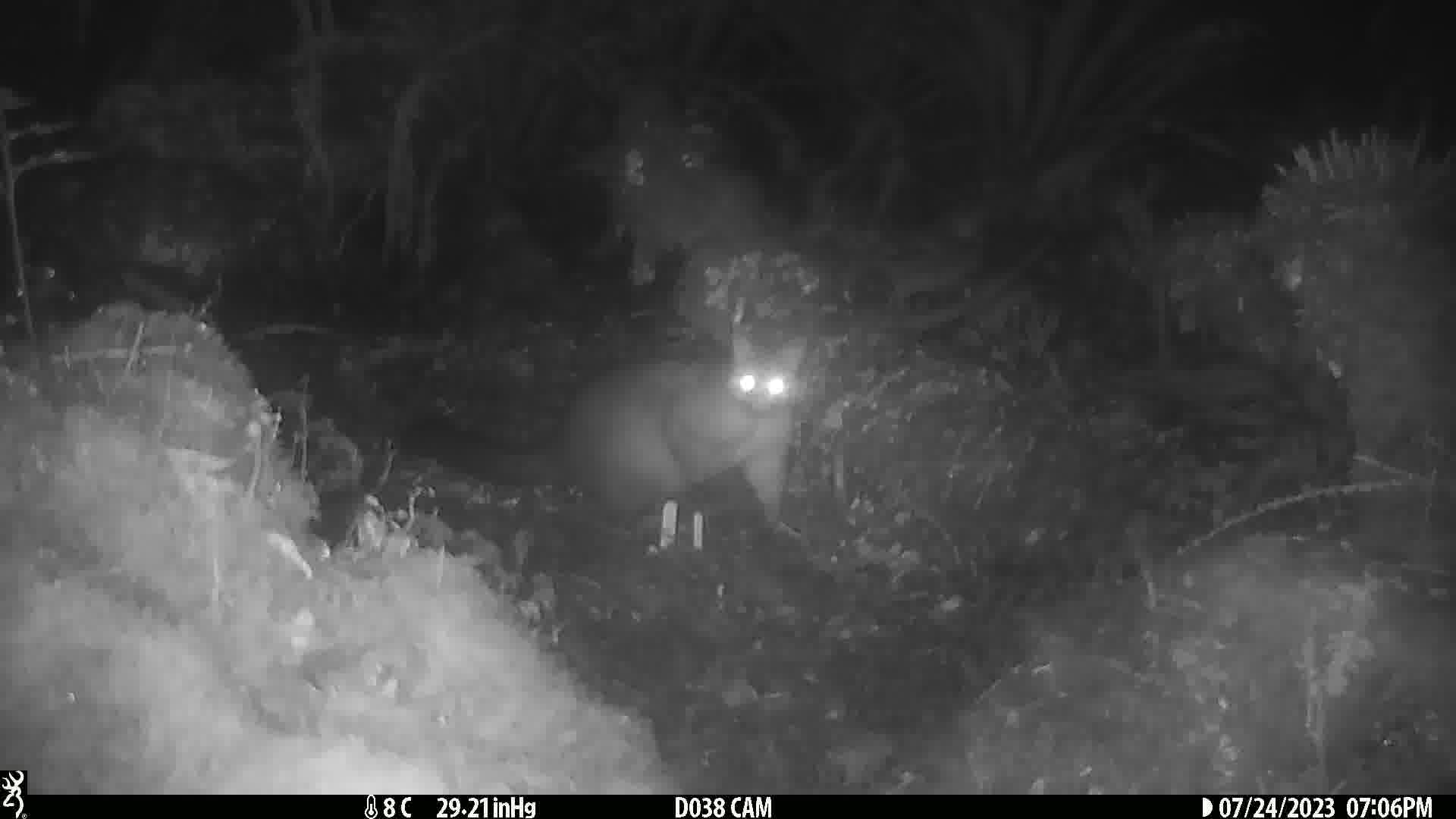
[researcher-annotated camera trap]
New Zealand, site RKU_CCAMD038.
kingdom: Animalia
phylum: Chordata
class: Mammalia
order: Diprotodontia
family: Phalangeridae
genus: Trichosurus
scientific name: Trichosurus vulpecula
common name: common brushtail possum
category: possum